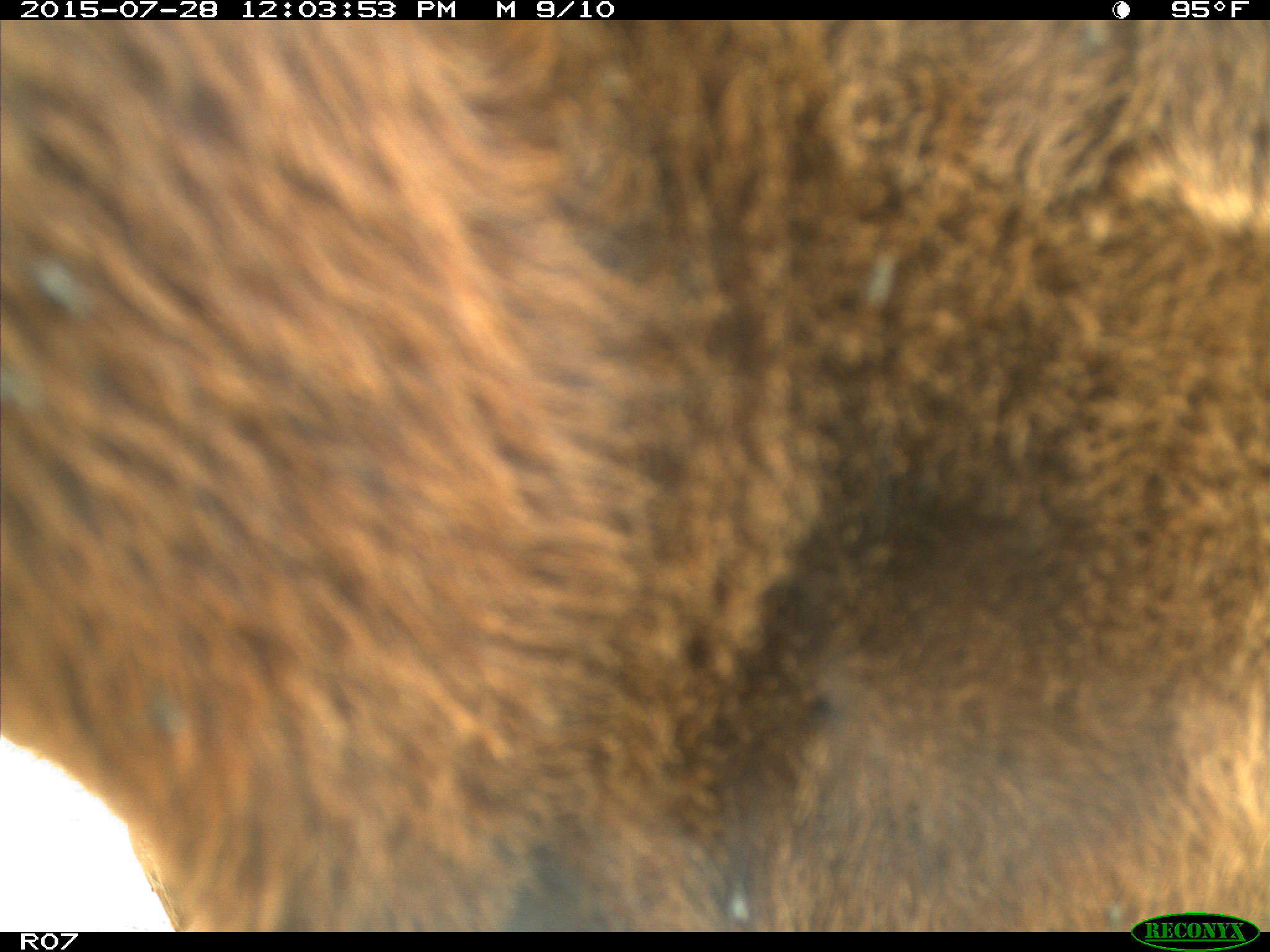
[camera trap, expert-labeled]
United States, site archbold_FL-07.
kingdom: Animalia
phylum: Chordata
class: Mammalia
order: Artiodactyla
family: Bovidae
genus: Bos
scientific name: Bos taurus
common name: domestic cow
Bos taurus (domestic cow).